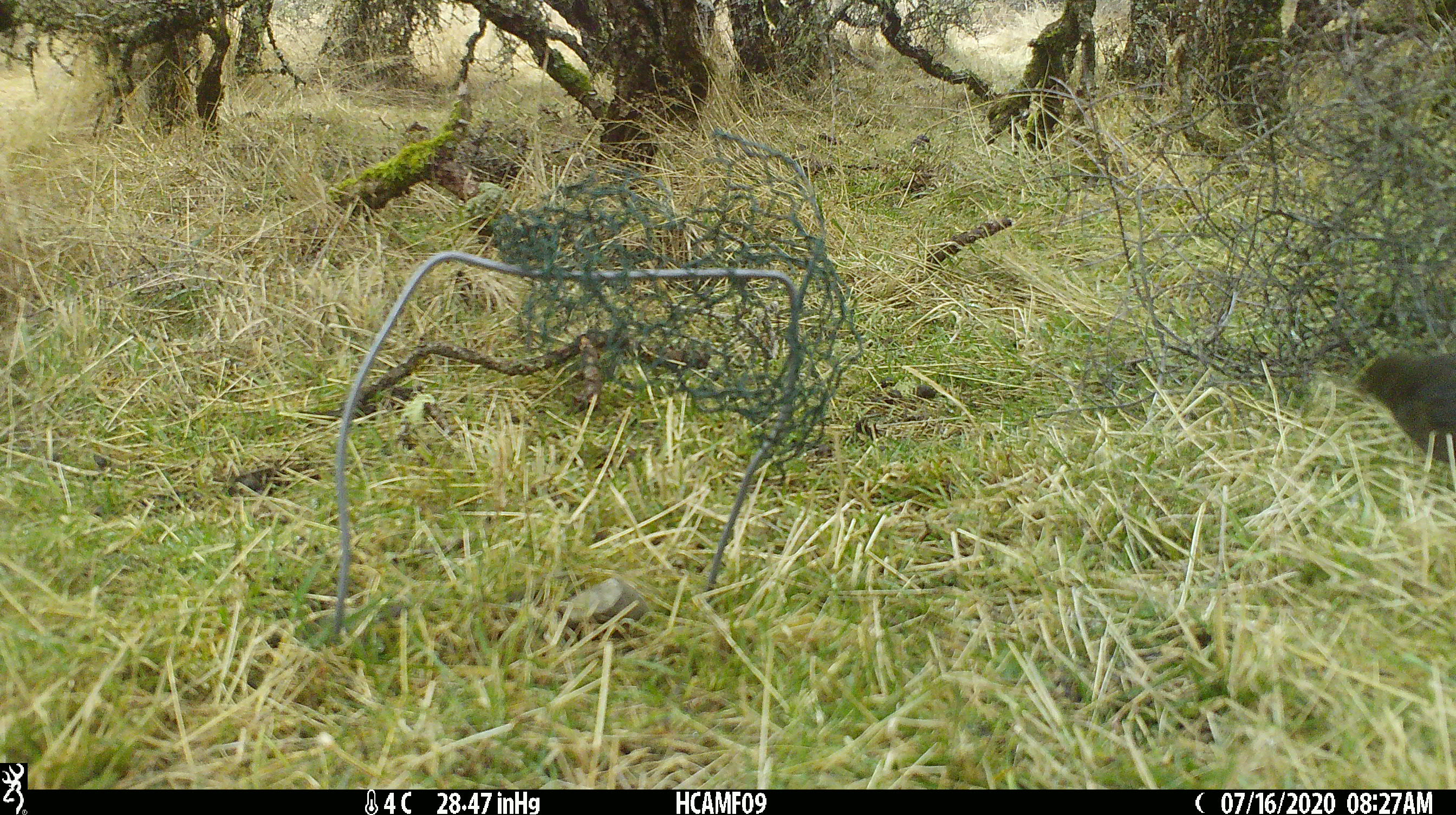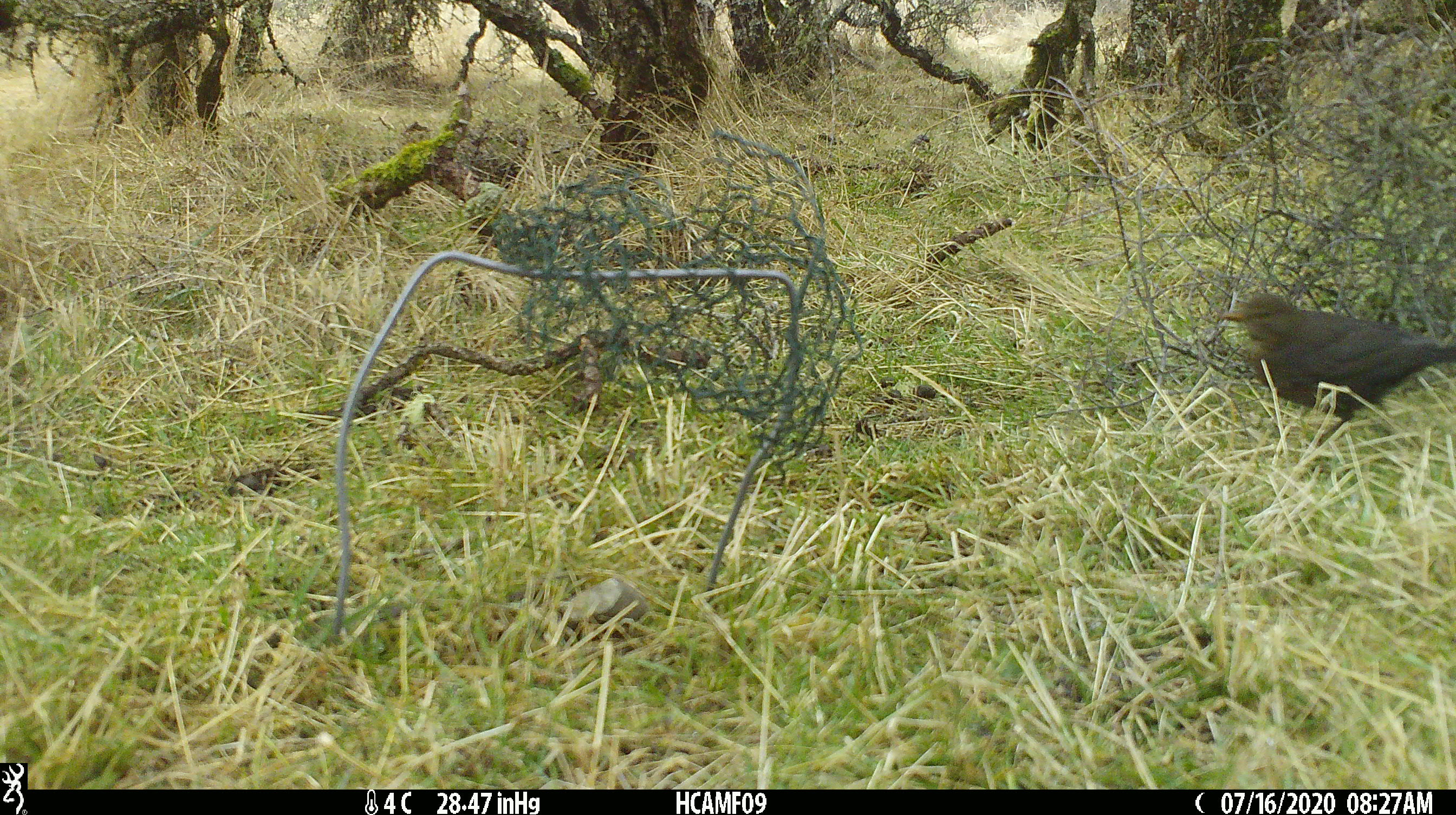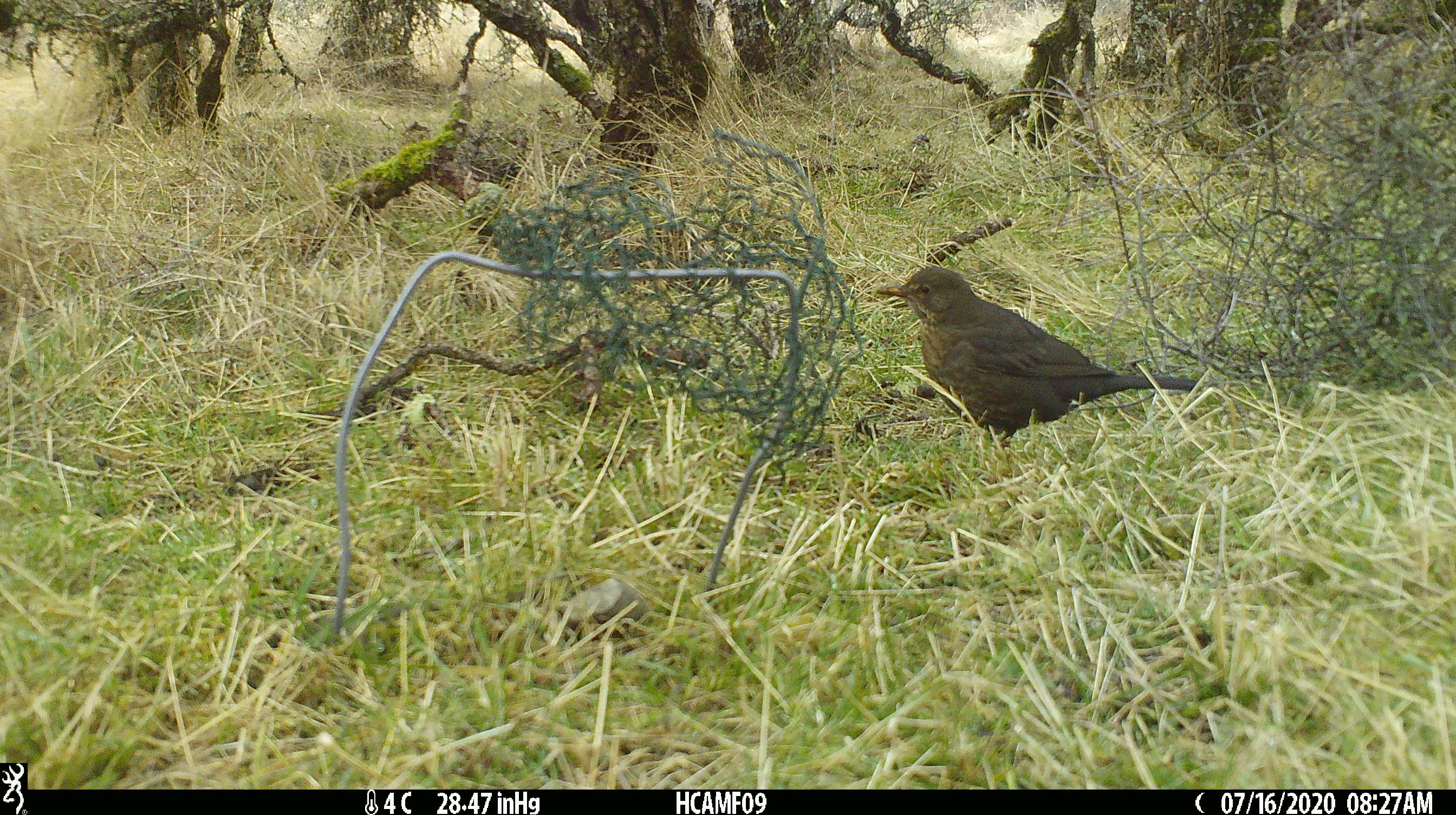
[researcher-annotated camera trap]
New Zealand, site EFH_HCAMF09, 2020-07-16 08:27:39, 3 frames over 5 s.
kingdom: Animalia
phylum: Chordata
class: Aves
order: Passeriformes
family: Turdidae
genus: Turdus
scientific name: Turdus merula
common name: eurasian blackbird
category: blackbird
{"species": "blackbird (eurasian blackbird) (Turdus merula)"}